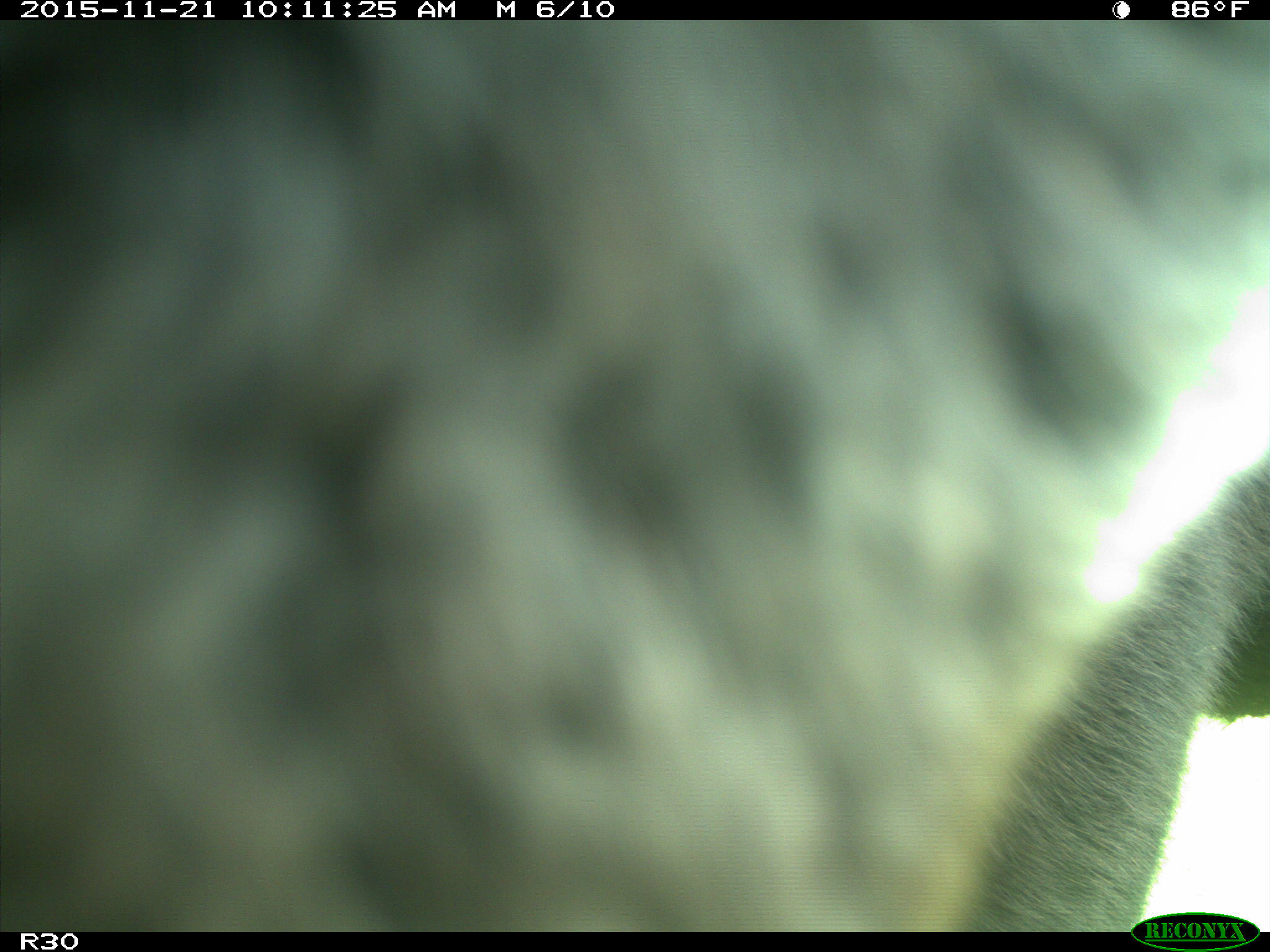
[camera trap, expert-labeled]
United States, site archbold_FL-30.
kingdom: Animalia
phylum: Chordata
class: Mammalia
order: Artiodactyla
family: Bovidae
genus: Bos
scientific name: Bos taurus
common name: domestic cow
Bos taurus (domestic cow).